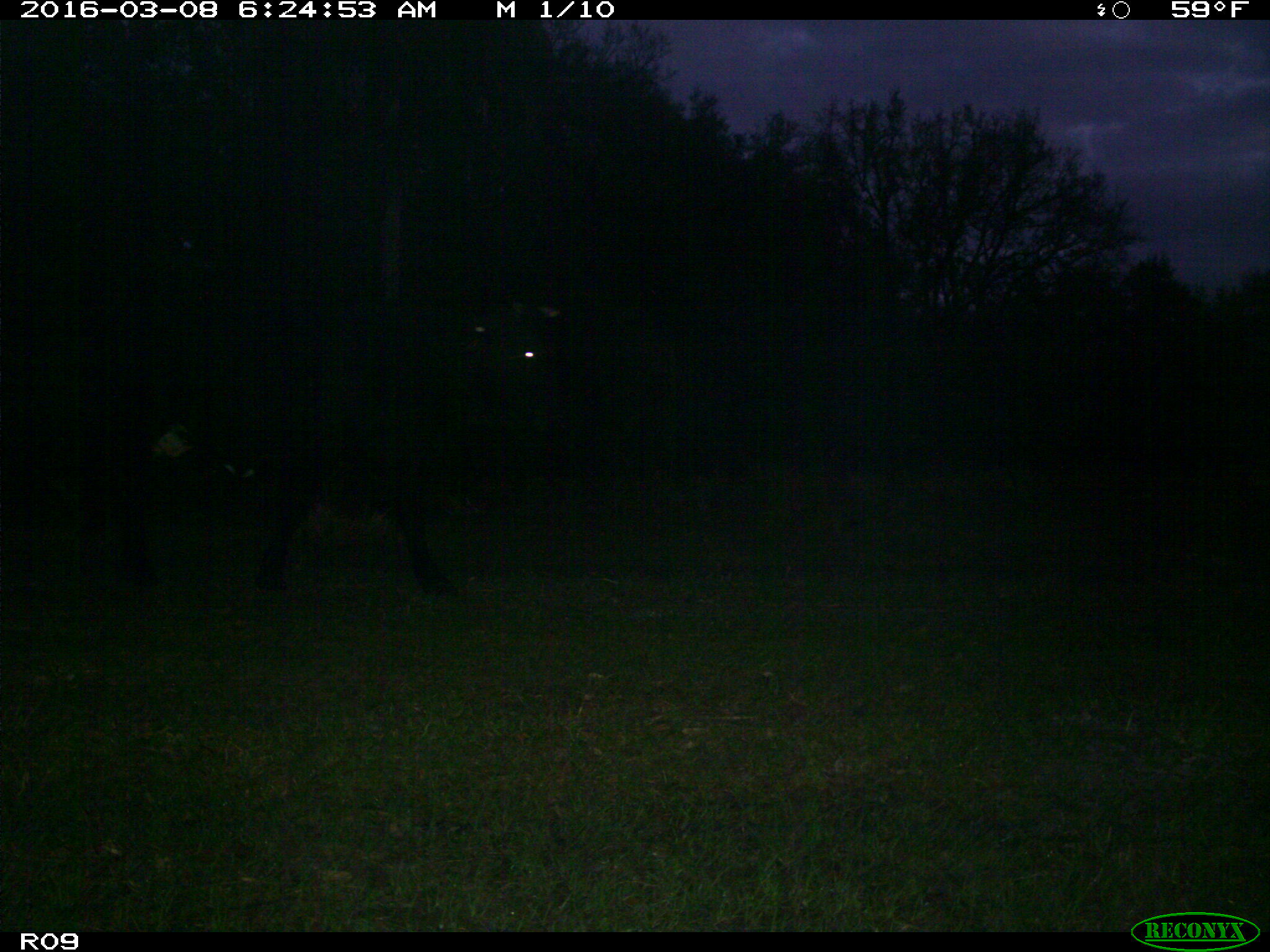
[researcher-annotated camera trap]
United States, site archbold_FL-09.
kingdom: Animalia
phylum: Chordata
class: Mammalia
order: Artiodactyla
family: Bovidae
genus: Bos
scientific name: Bos taurus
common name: domestic cow